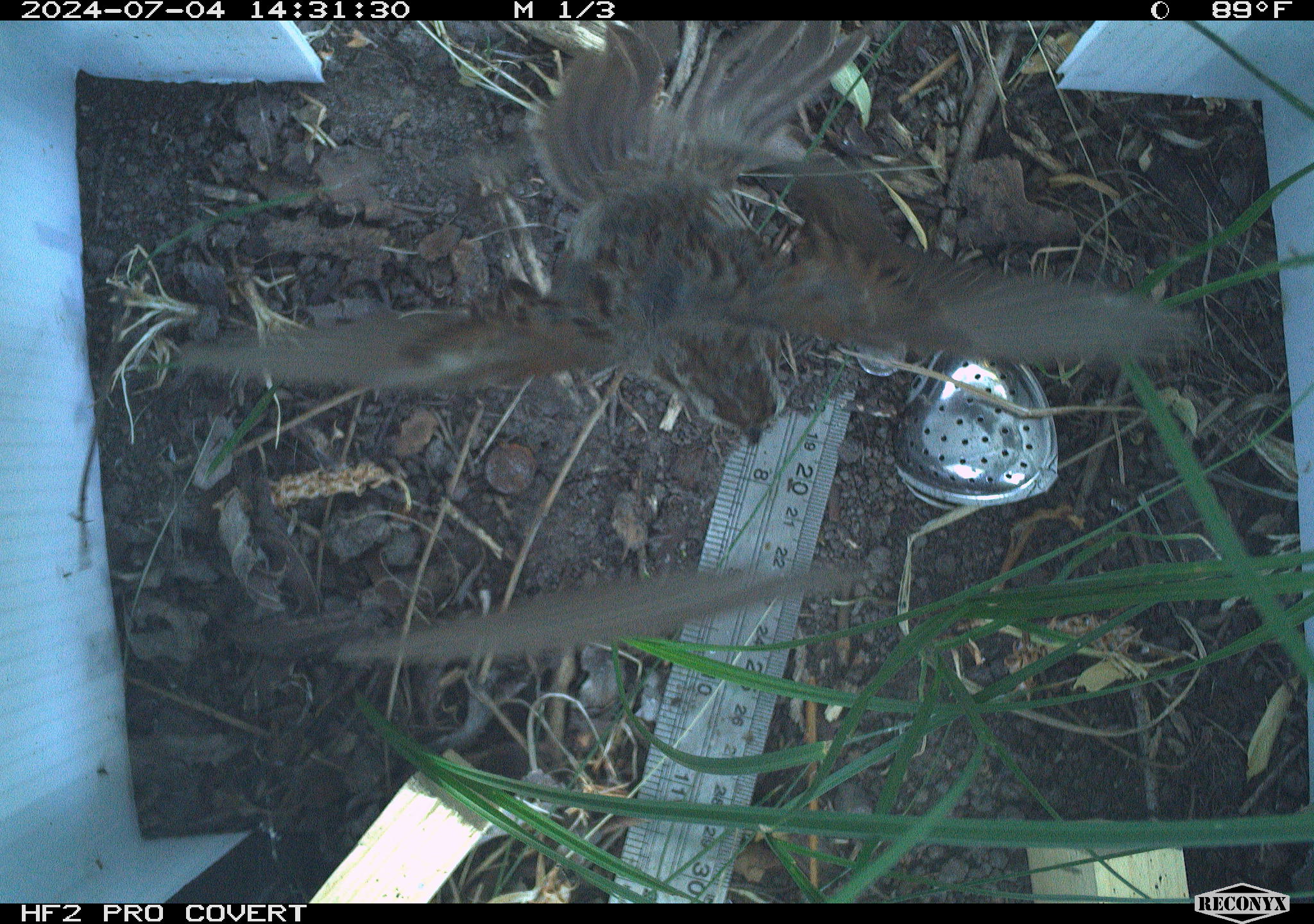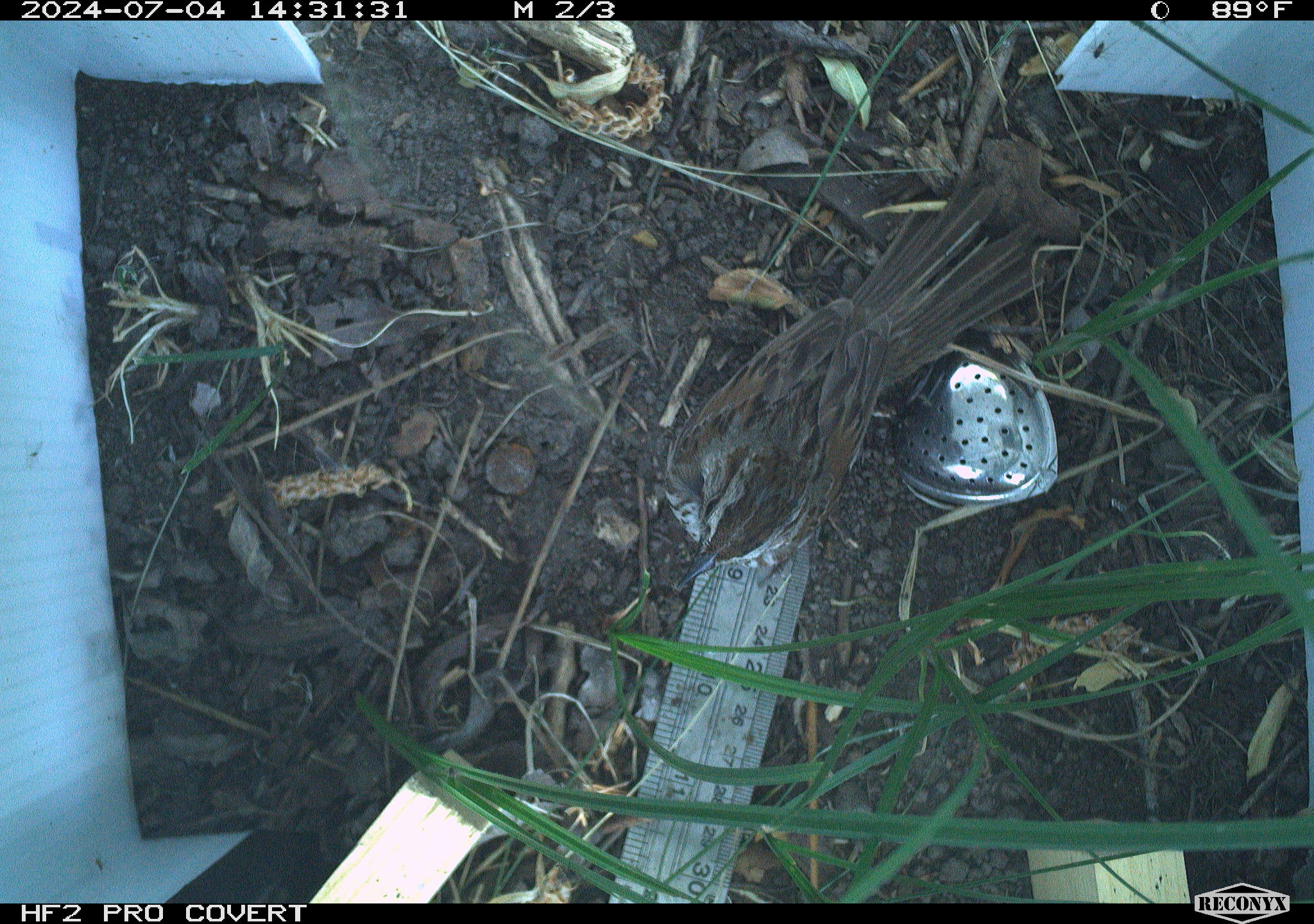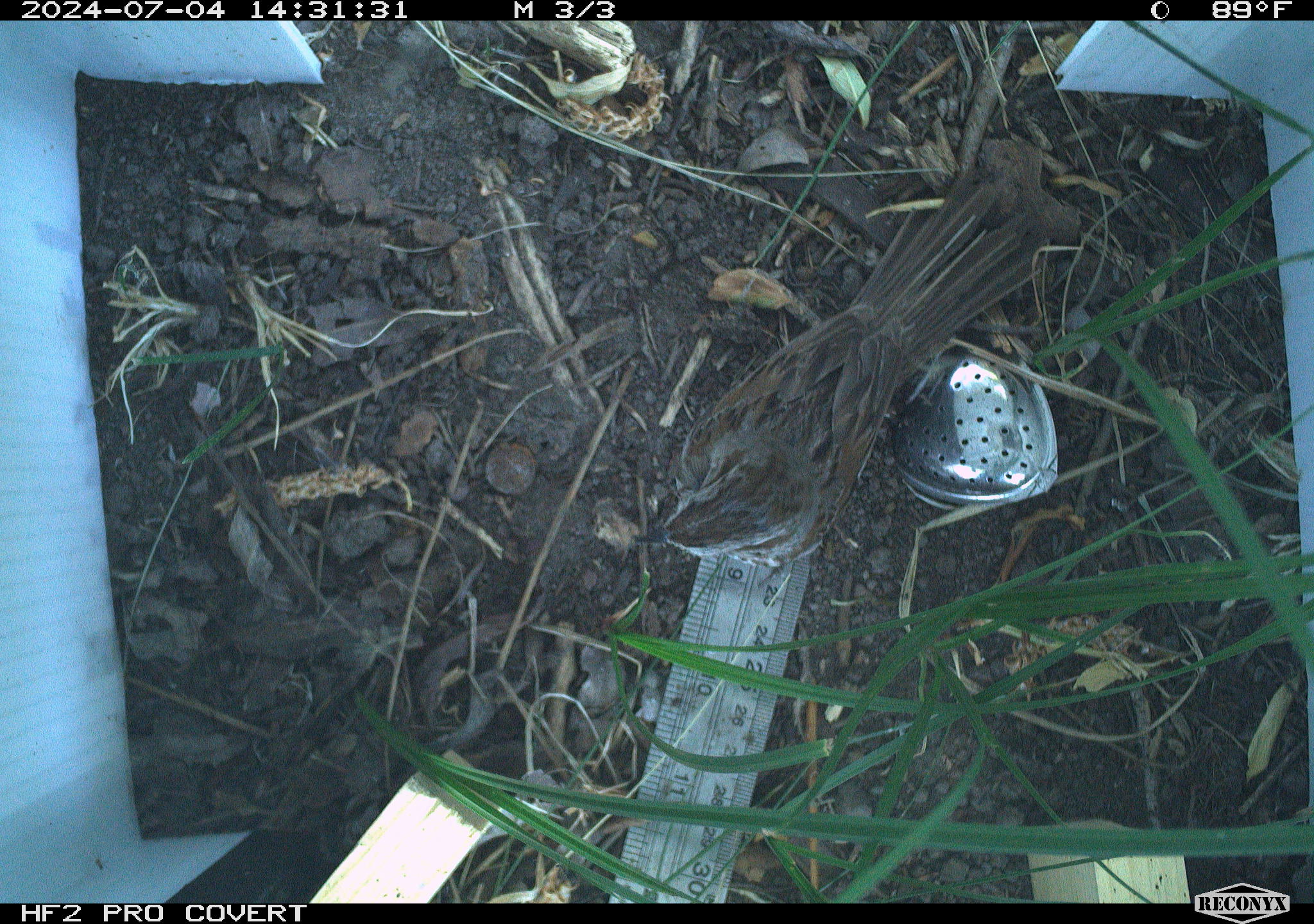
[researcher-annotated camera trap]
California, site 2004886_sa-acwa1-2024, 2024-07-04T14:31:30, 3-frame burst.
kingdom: Animalia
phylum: Chordata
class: Aves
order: Passeriformes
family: Passerellidae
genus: Melospiza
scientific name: Melospiza melodia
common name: song sparrow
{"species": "song sparrow (Melospiza melodia)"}